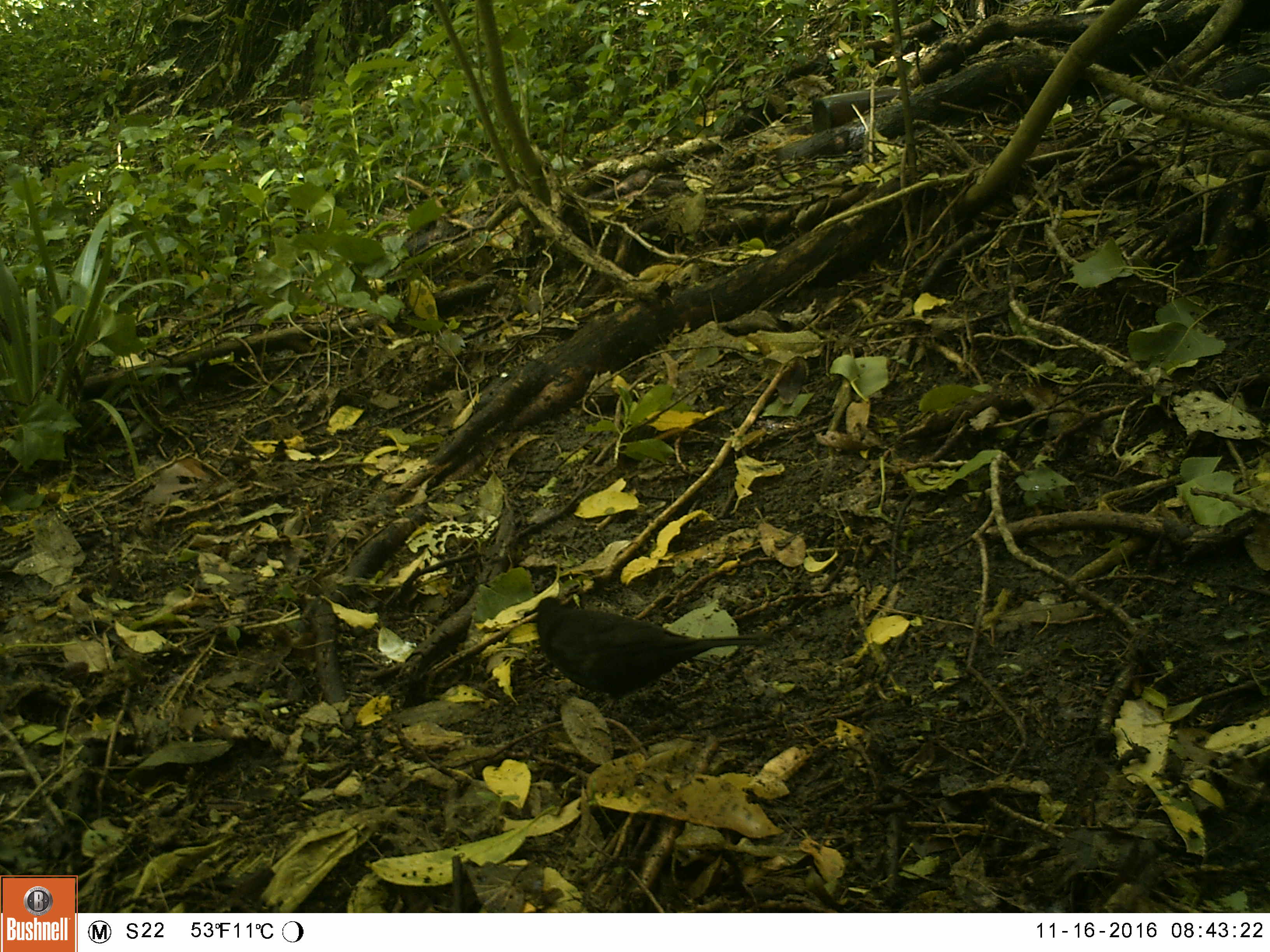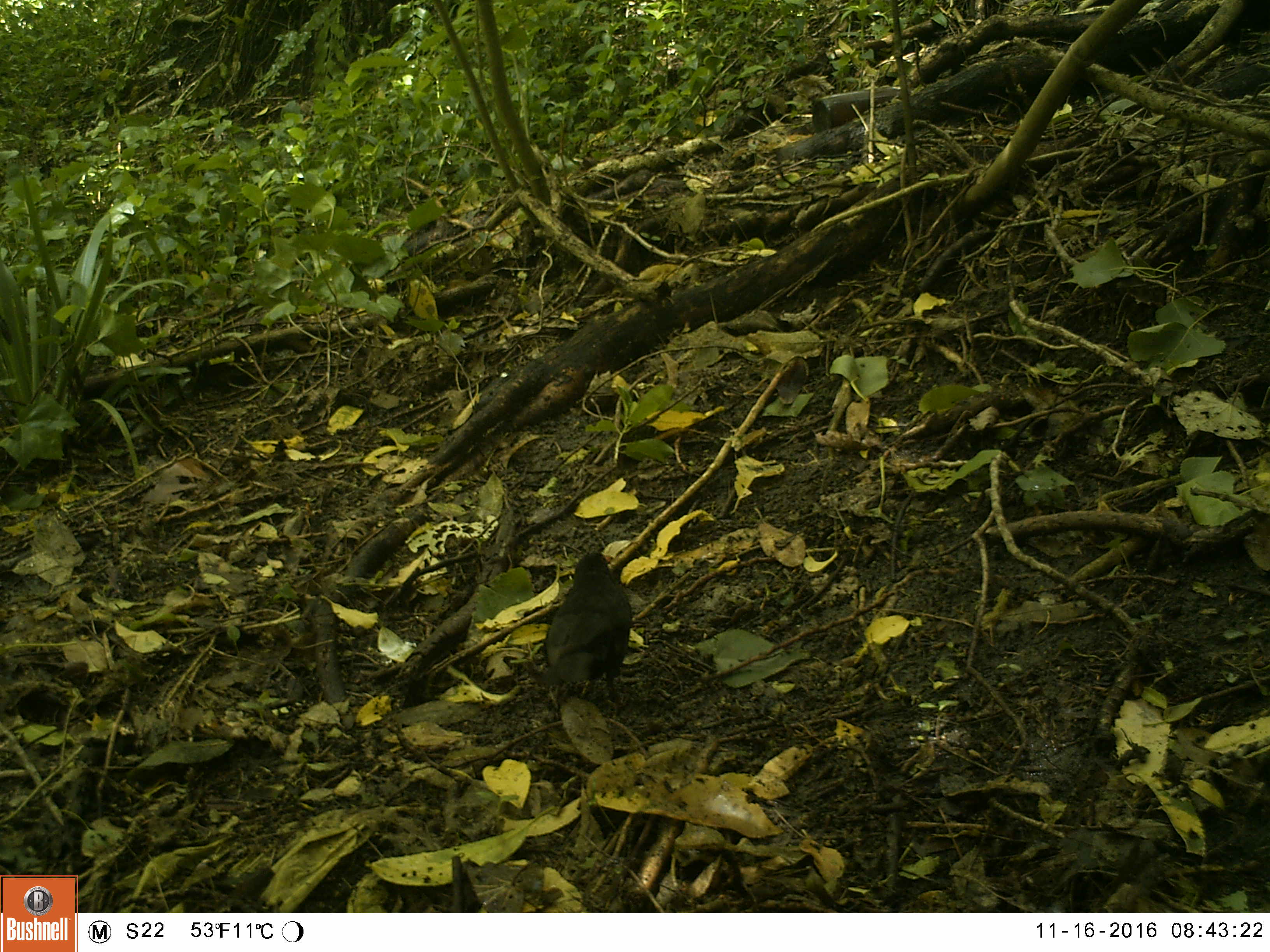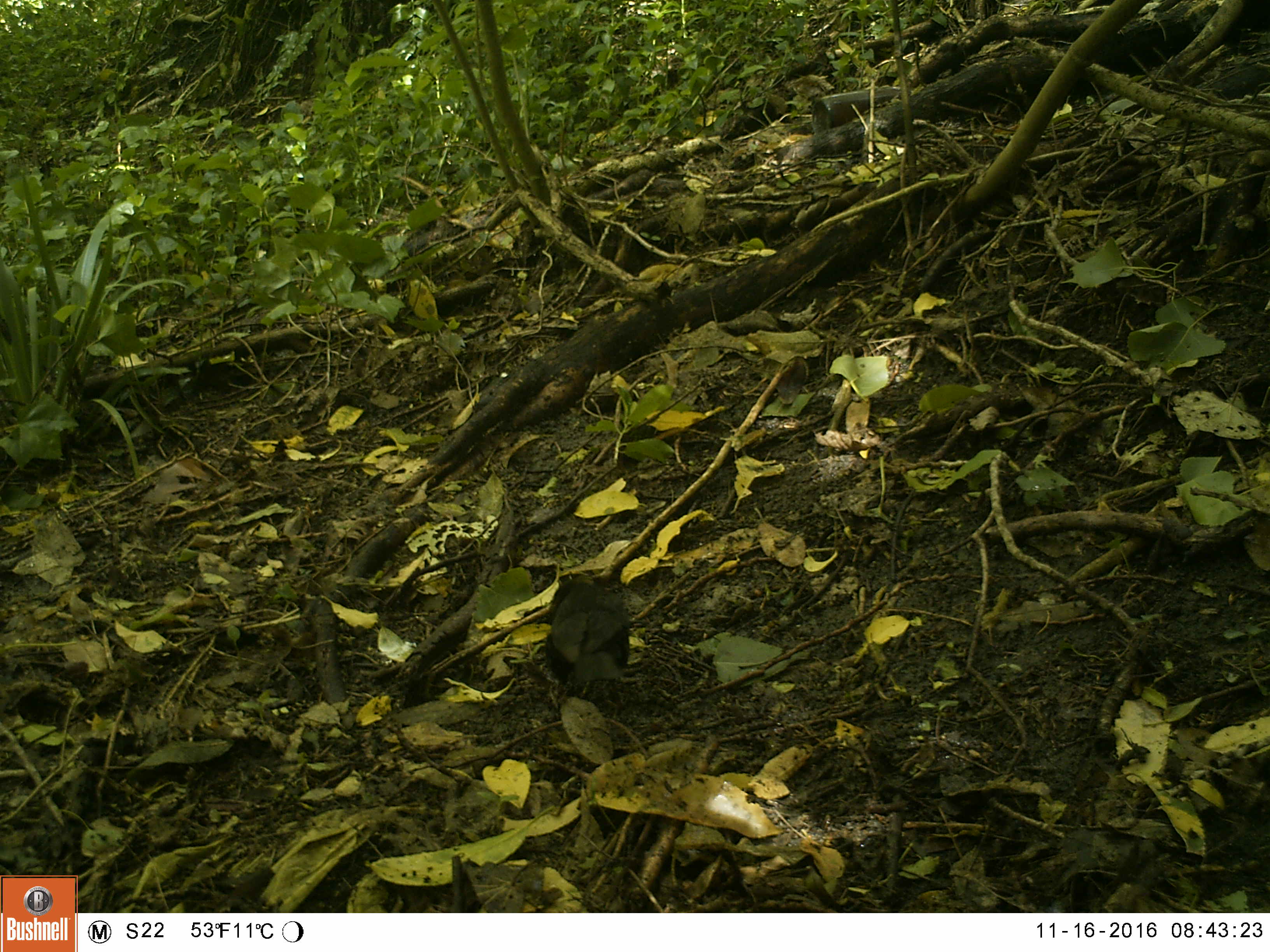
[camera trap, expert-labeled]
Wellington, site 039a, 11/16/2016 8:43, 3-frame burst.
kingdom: Animalia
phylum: Chordata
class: Aves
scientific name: Aves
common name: bird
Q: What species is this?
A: Bird (Aves).